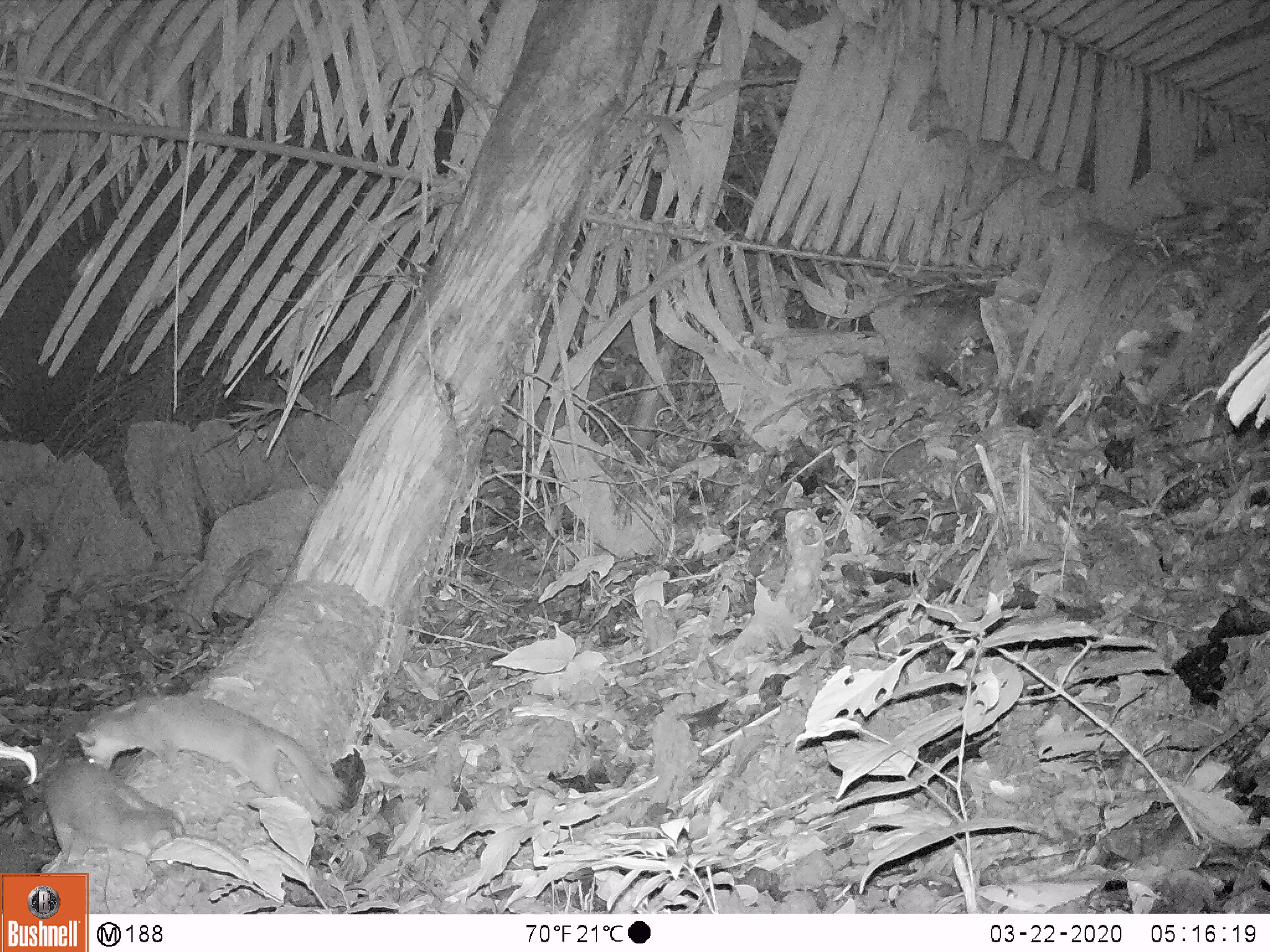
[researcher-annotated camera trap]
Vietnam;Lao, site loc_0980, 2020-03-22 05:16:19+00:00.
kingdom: Animalia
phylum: Chordata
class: Mammalia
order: Carnivora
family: Mustelidae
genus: Melogale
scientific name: Melogale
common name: ferret badger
Ferret badger (Melogale). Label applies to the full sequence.